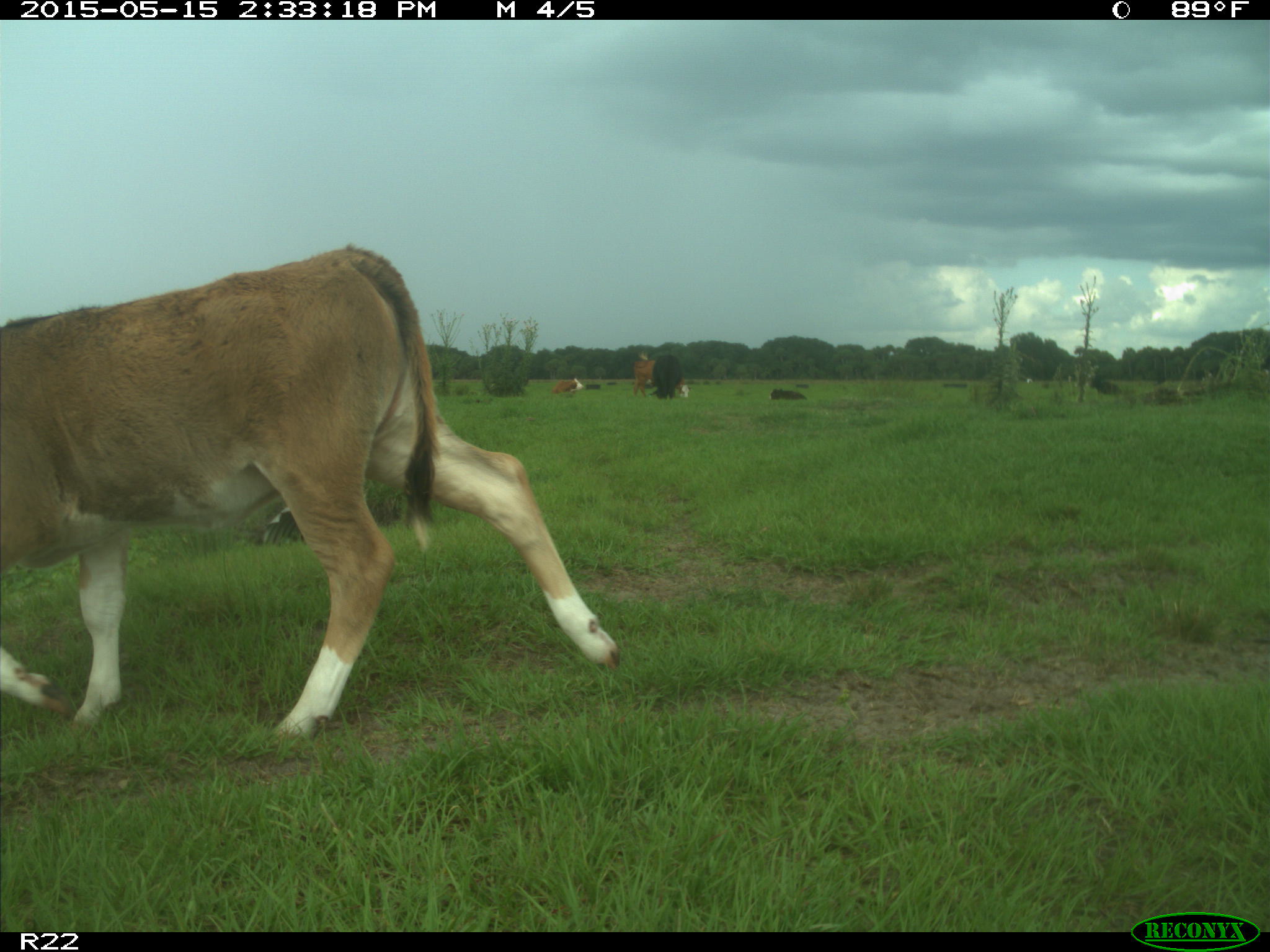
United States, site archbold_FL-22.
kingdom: Animalia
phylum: Chordata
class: Mammalia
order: Artiodactyla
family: Bovidae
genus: Bos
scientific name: Bos taurus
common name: domestic cow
Bos taurus (domestic cow).